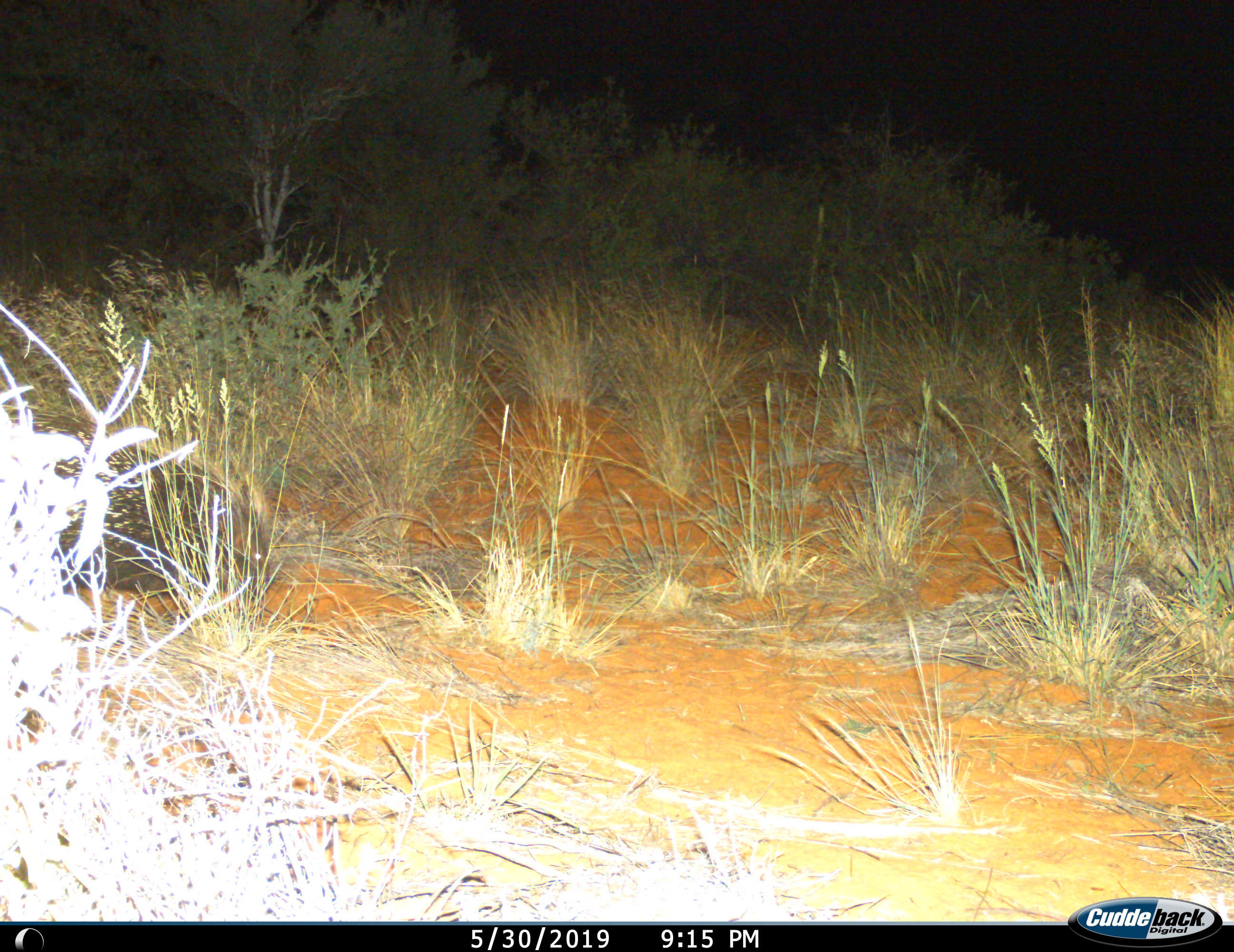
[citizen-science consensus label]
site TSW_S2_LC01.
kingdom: Animalia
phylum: Chordata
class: Mammalia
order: Rodentia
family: Hystricidae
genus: Hystrix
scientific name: Hystrix cristata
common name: crested porcupine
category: porcupine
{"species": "porcupine (crested porcupine) (Hystrix cristata)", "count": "1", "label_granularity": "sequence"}